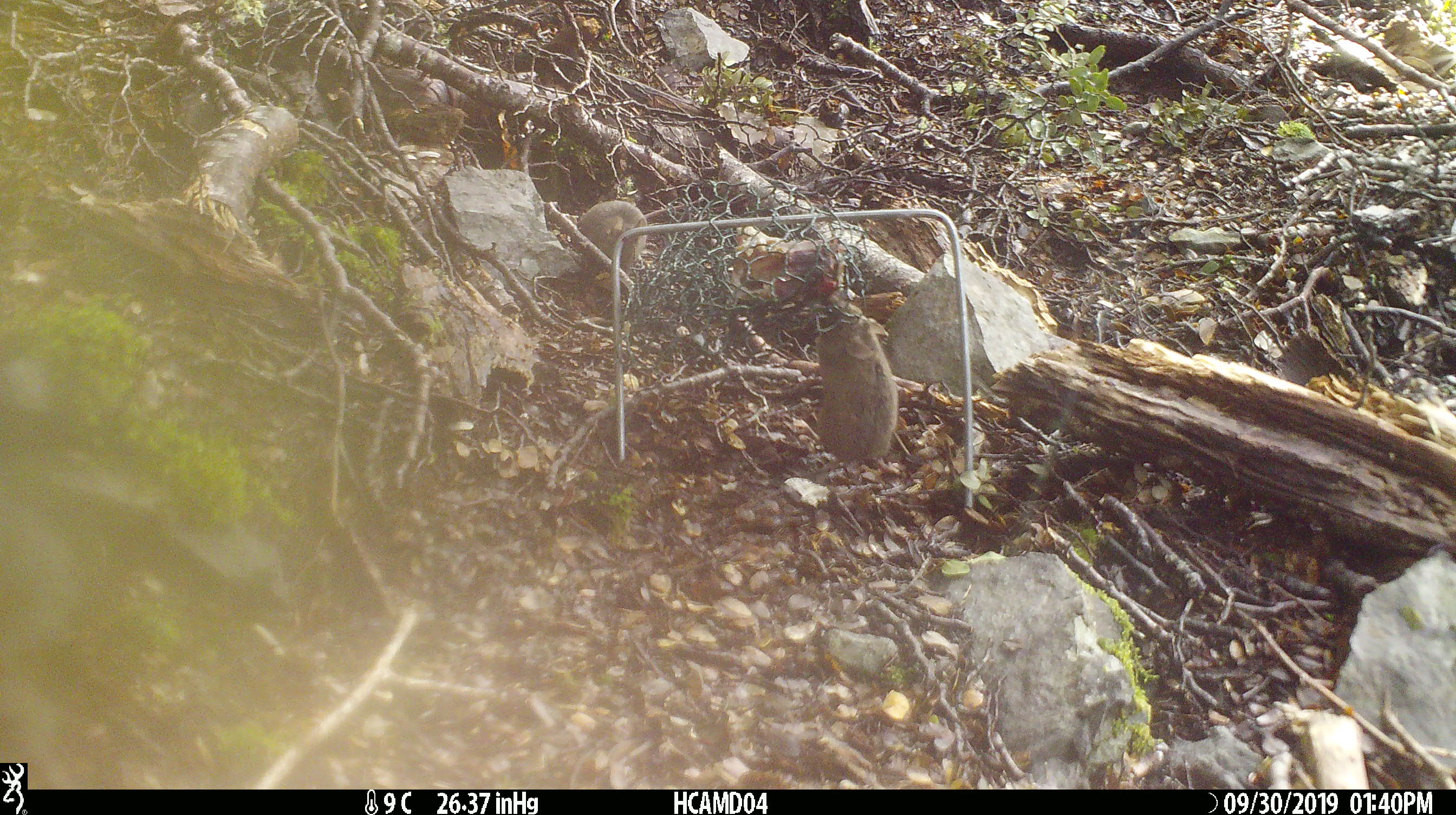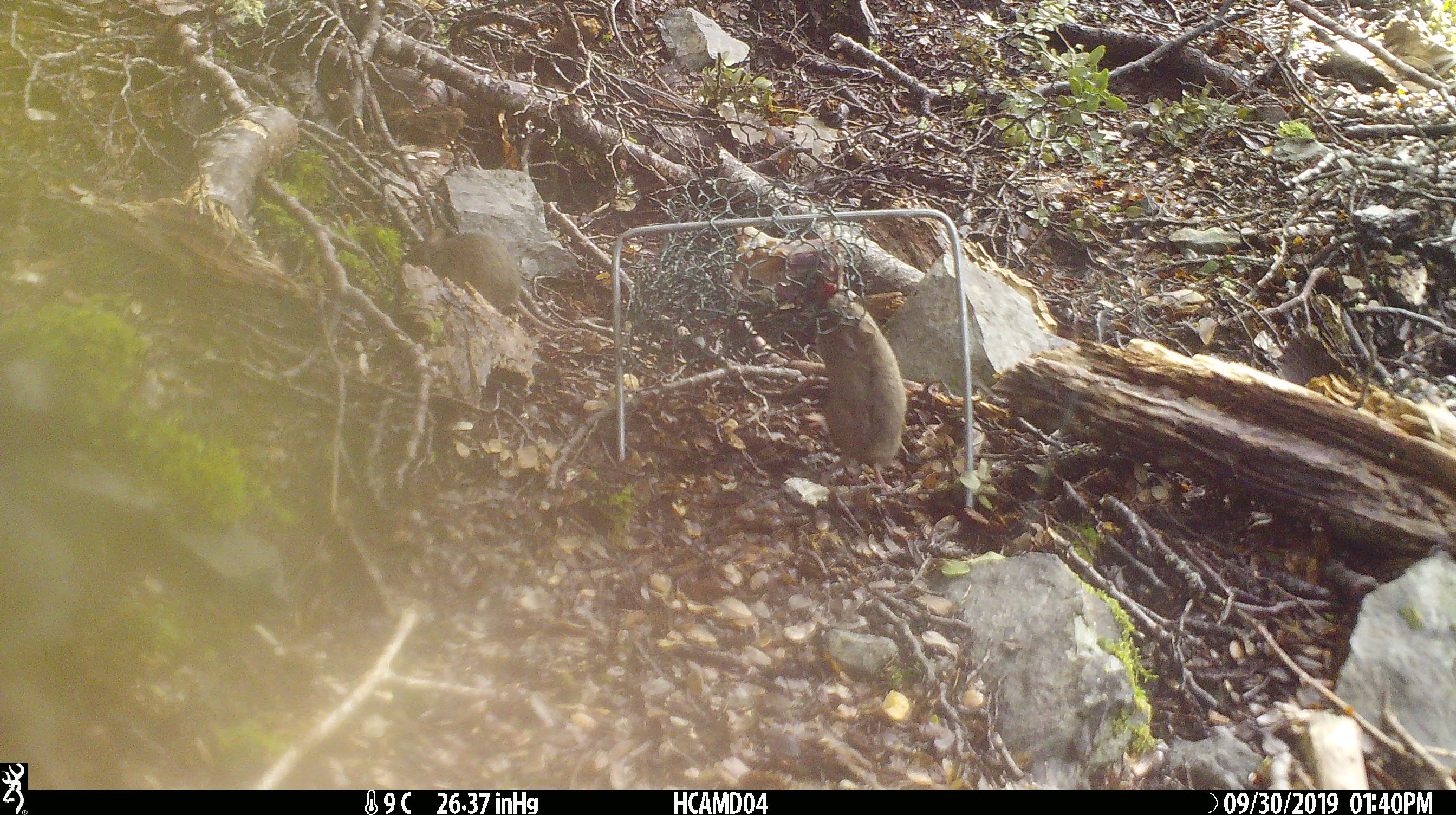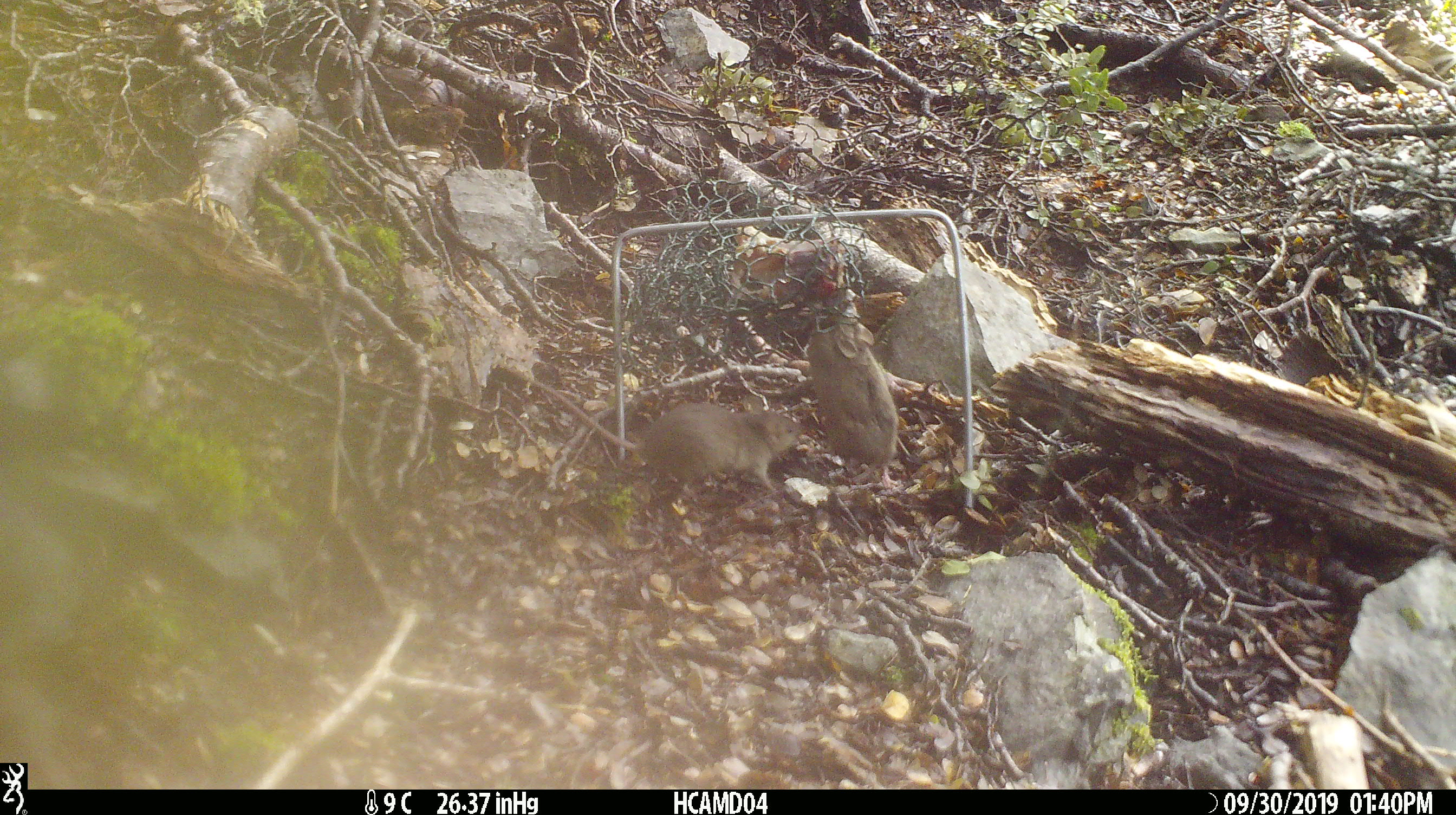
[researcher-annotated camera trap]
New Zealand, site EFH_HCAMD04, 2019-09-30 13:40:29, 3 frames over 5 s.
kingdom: Animalia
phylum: Chordata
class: Mammalia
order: Rodentia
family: Muridae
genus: Mus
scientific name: Mus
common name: mouse